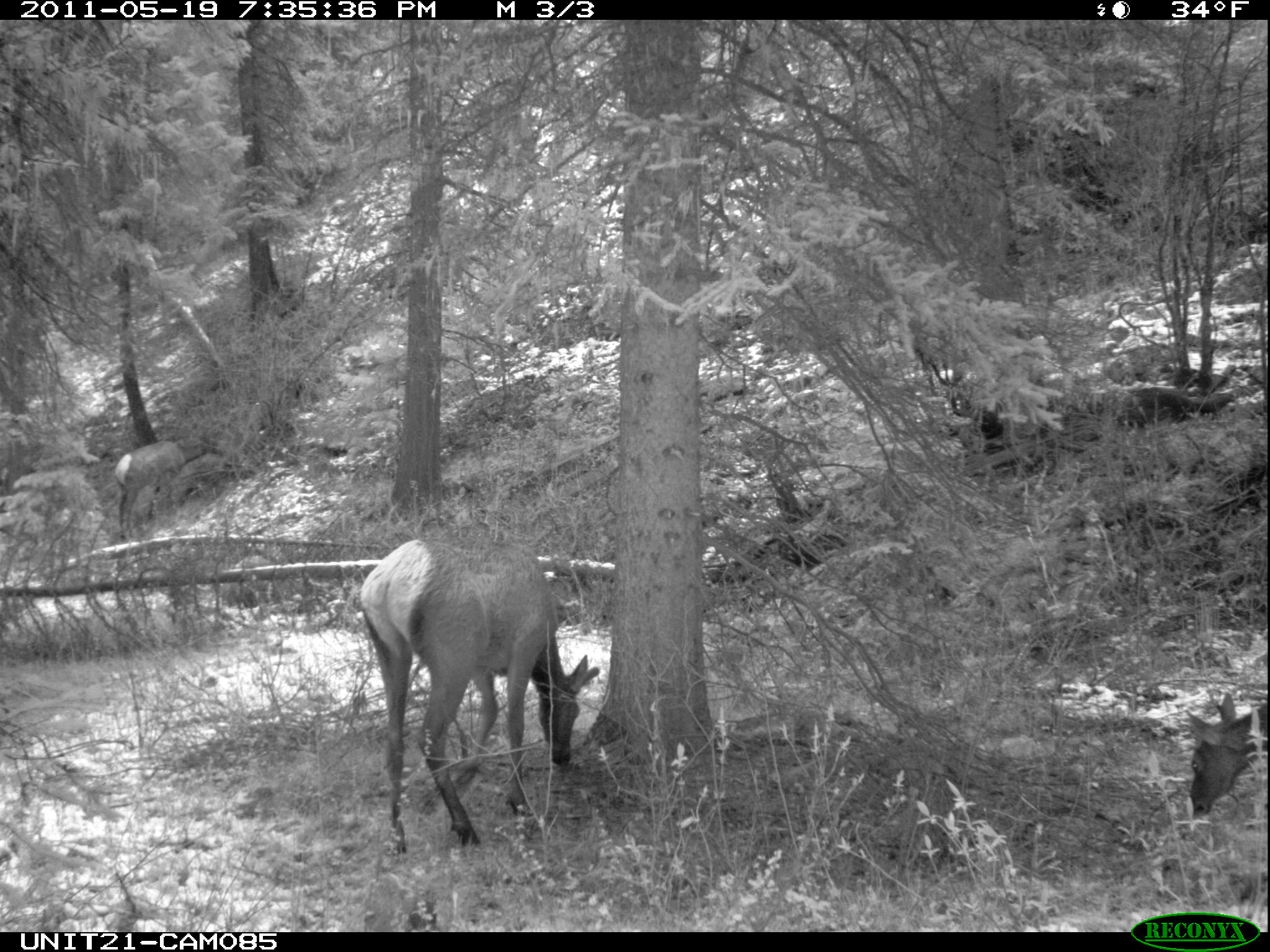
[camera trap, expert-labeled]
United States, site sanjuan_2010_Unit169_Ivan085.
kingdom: Animalia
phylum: Chordata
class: Mammalia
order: Artiodactyla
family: Cervidae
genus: Cervus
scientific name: Cervus elaphus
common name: red deer